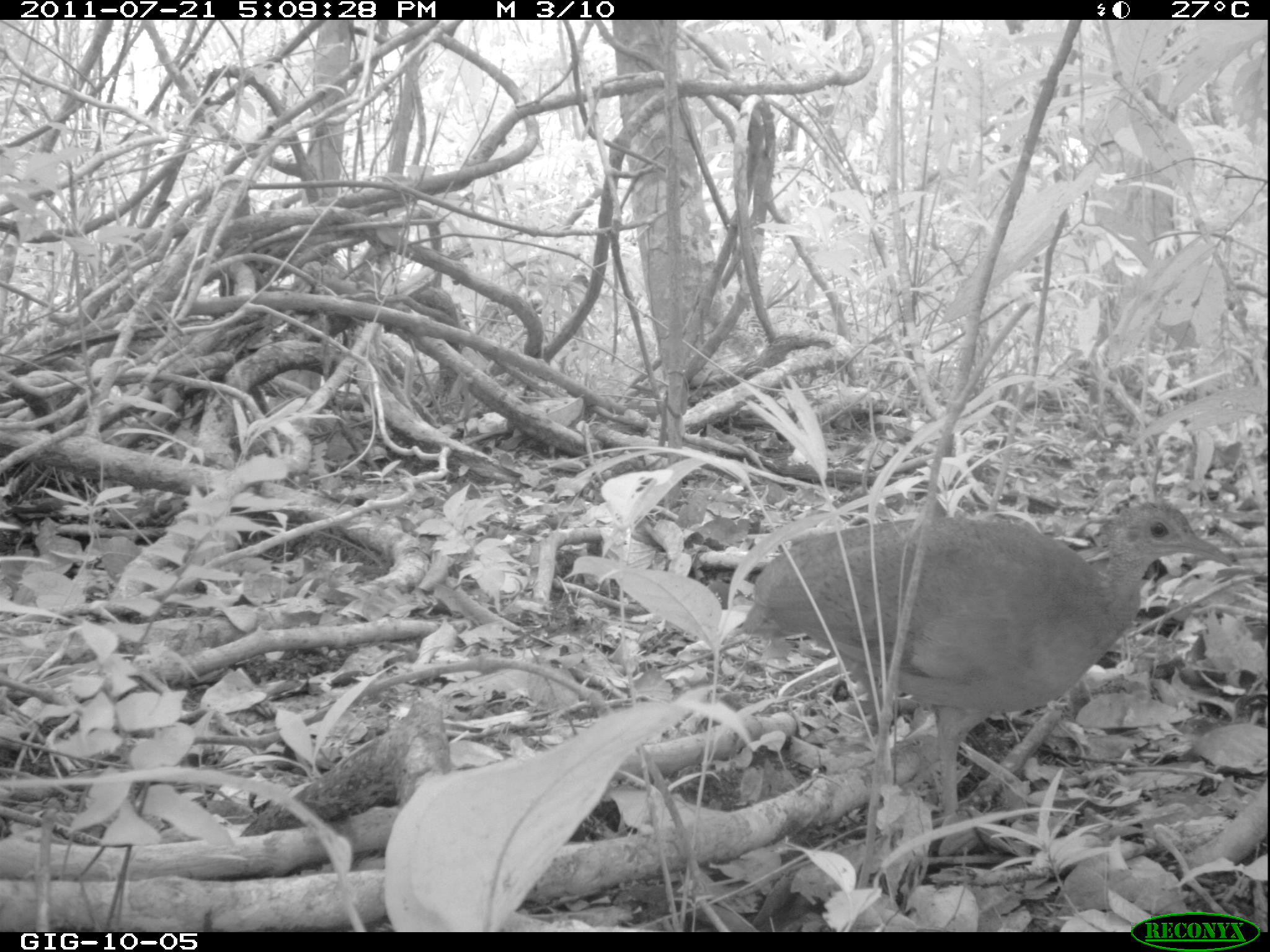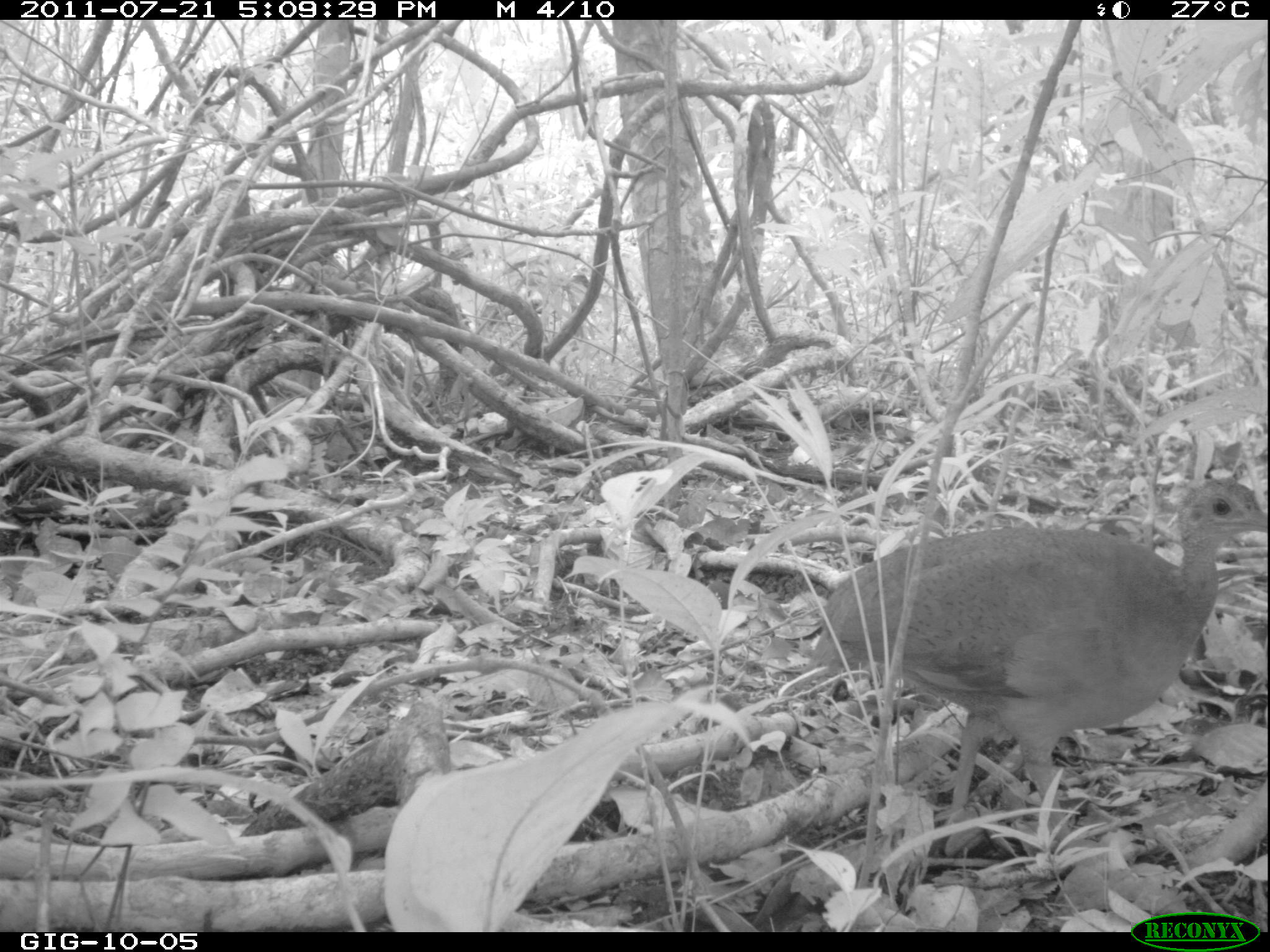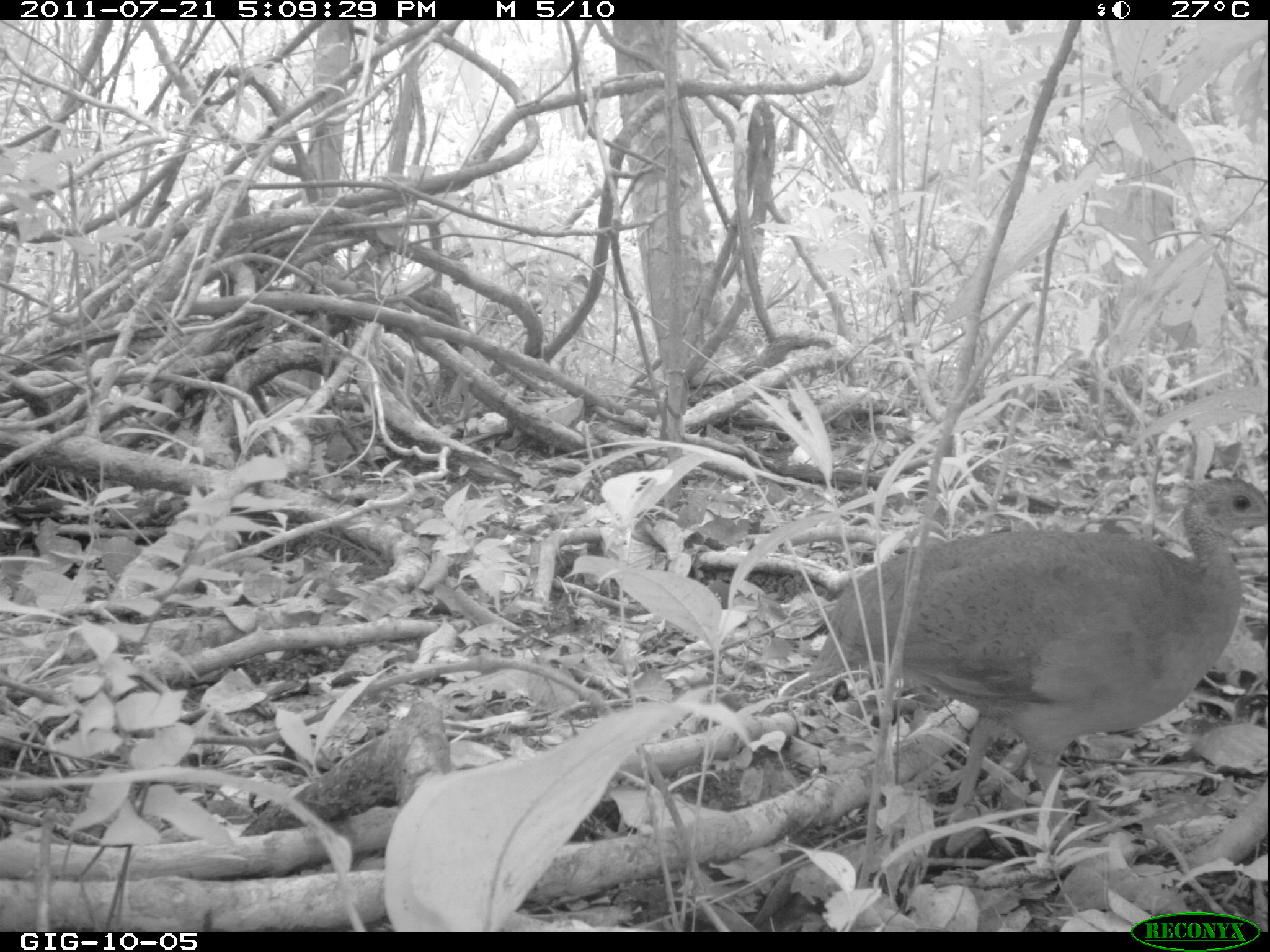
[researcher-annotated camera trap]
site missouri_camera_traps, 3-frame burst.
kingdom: Animalia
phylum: Chordata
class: Aves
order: Tinamiformes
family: Tinamidae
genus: Tinamus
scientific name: Tinamus major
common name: great tinamou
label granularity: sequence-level